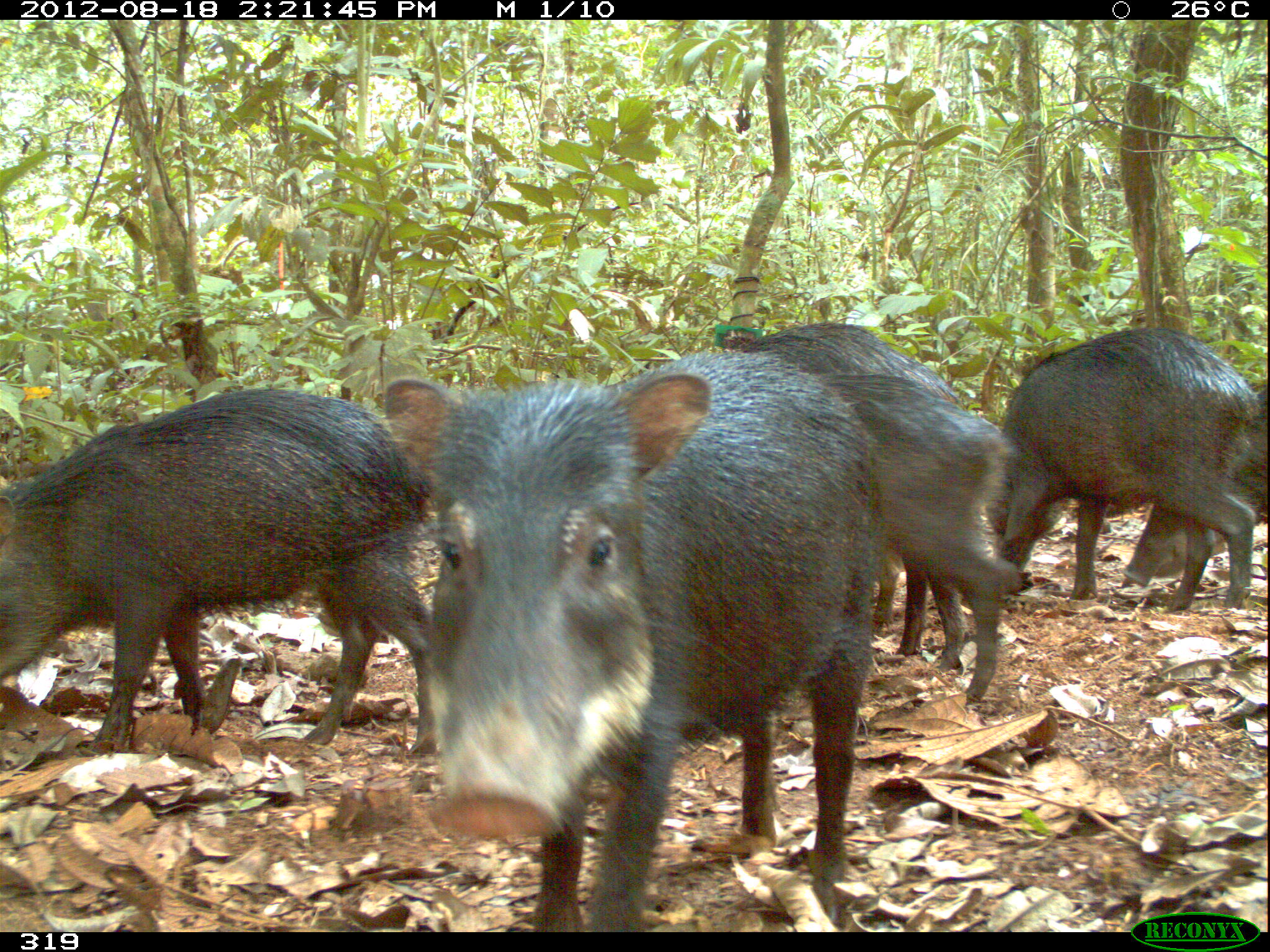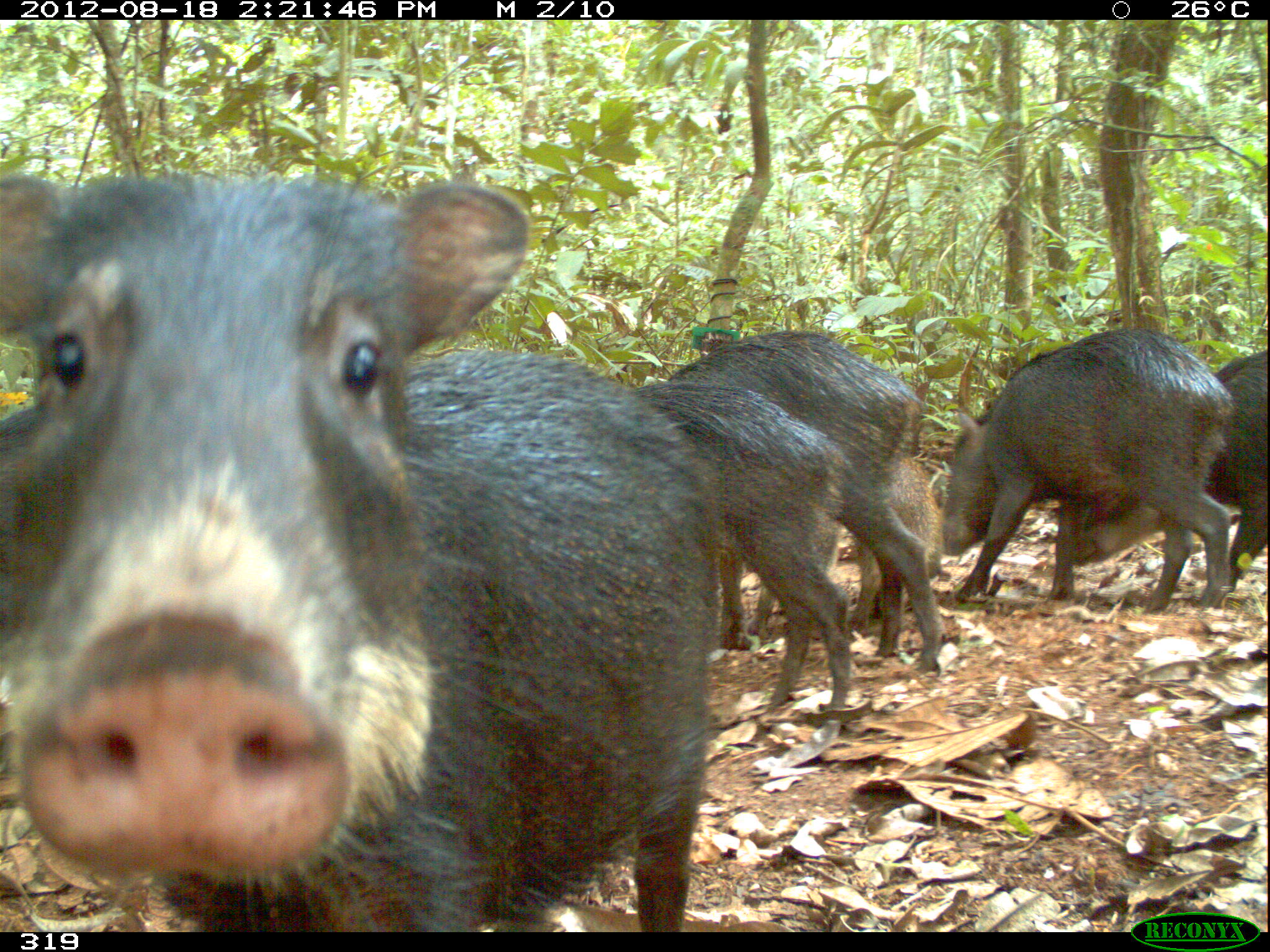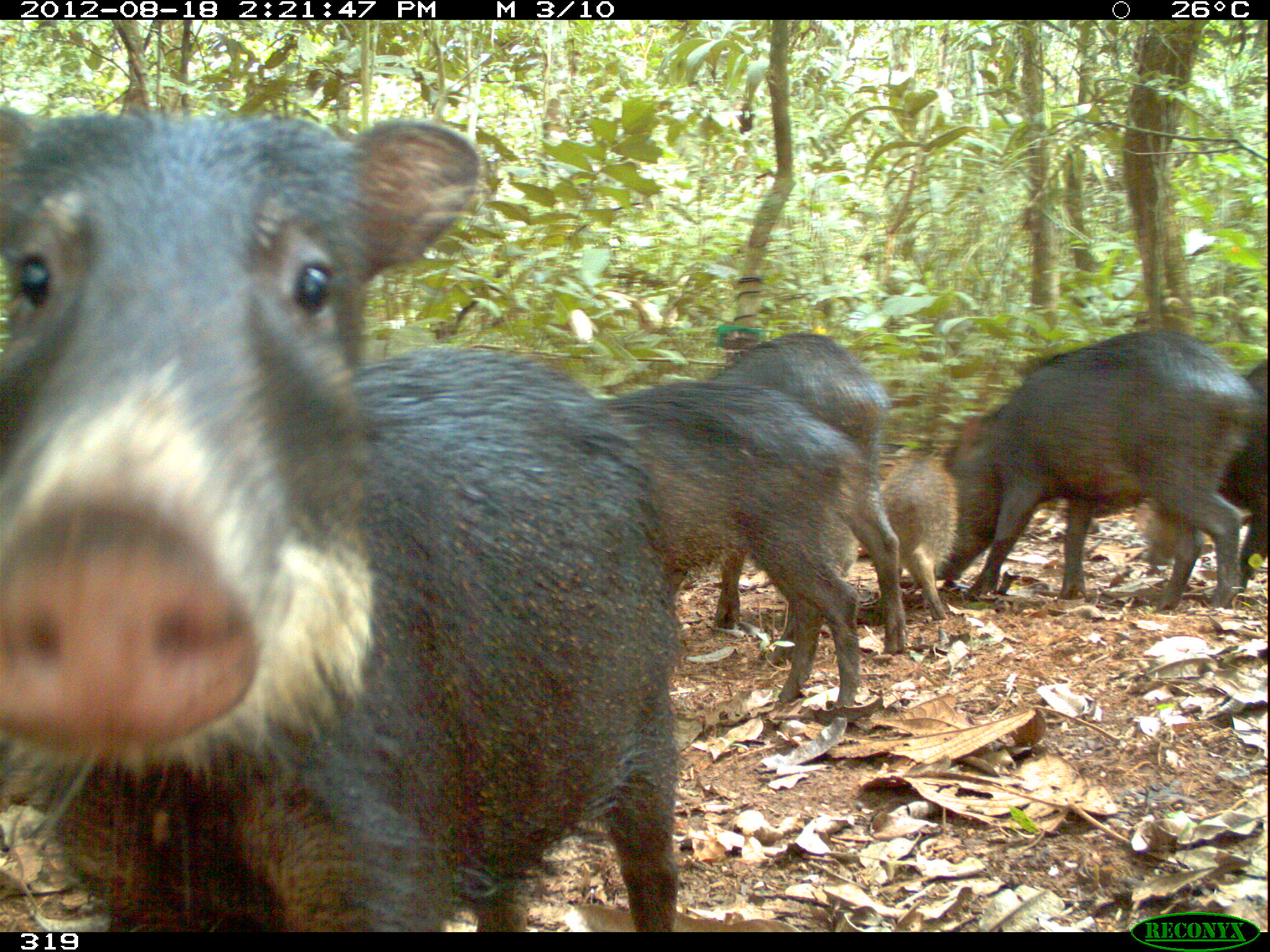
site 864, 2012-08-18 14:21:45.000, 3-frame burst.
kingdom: Animalia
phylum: Chordata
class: Mammalia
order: Artiodactyla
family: Tayassuidae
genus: Tayassu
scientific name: Tayassu pecari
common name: white-lipped peccary